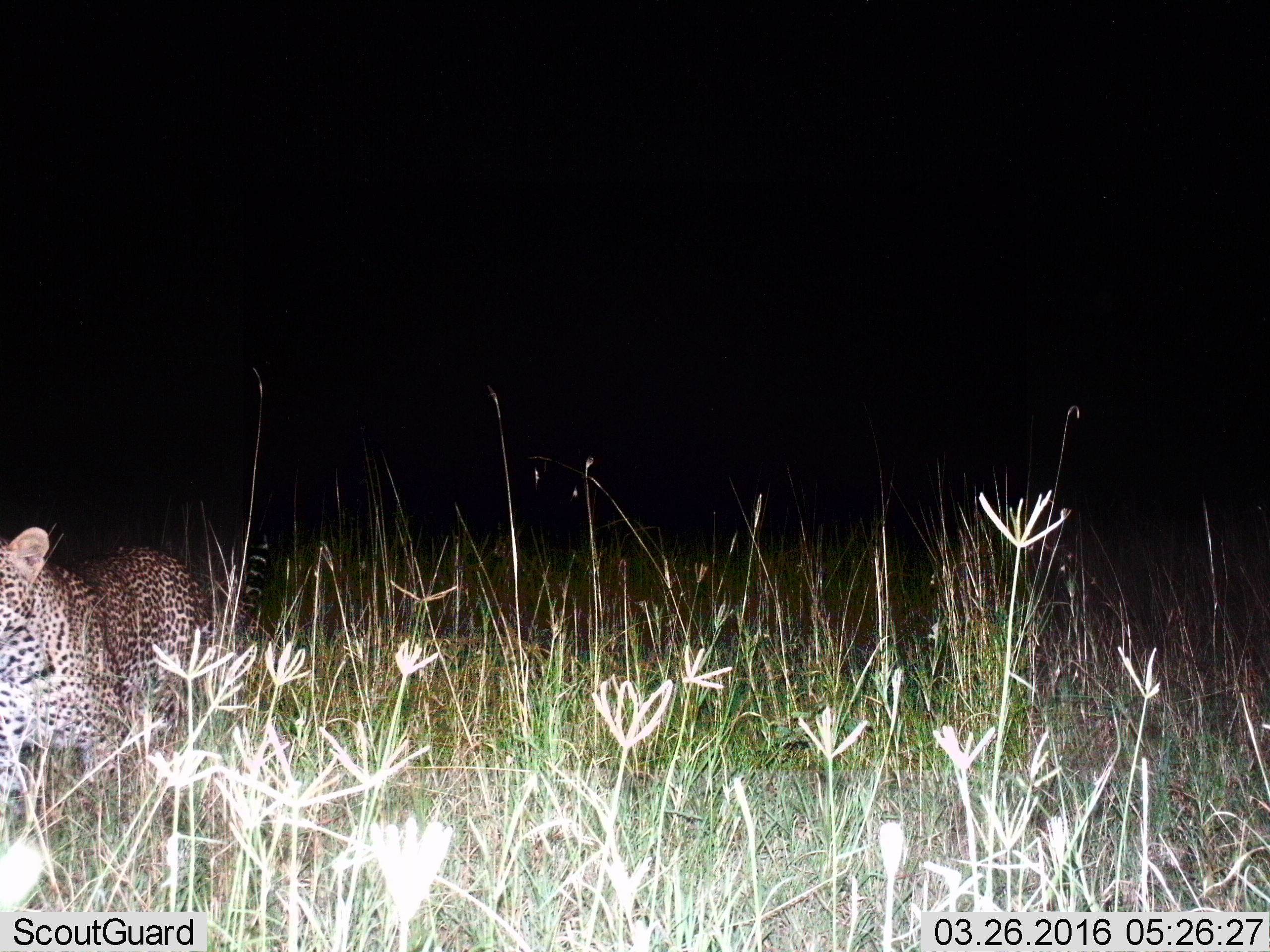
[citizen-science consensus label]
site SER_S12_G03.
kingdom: Animalia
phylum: Chordata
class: Mammalia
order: Carnivora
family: Felidae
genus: Panthera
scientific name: Panthera pardus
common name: leopard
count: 1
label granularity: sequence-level